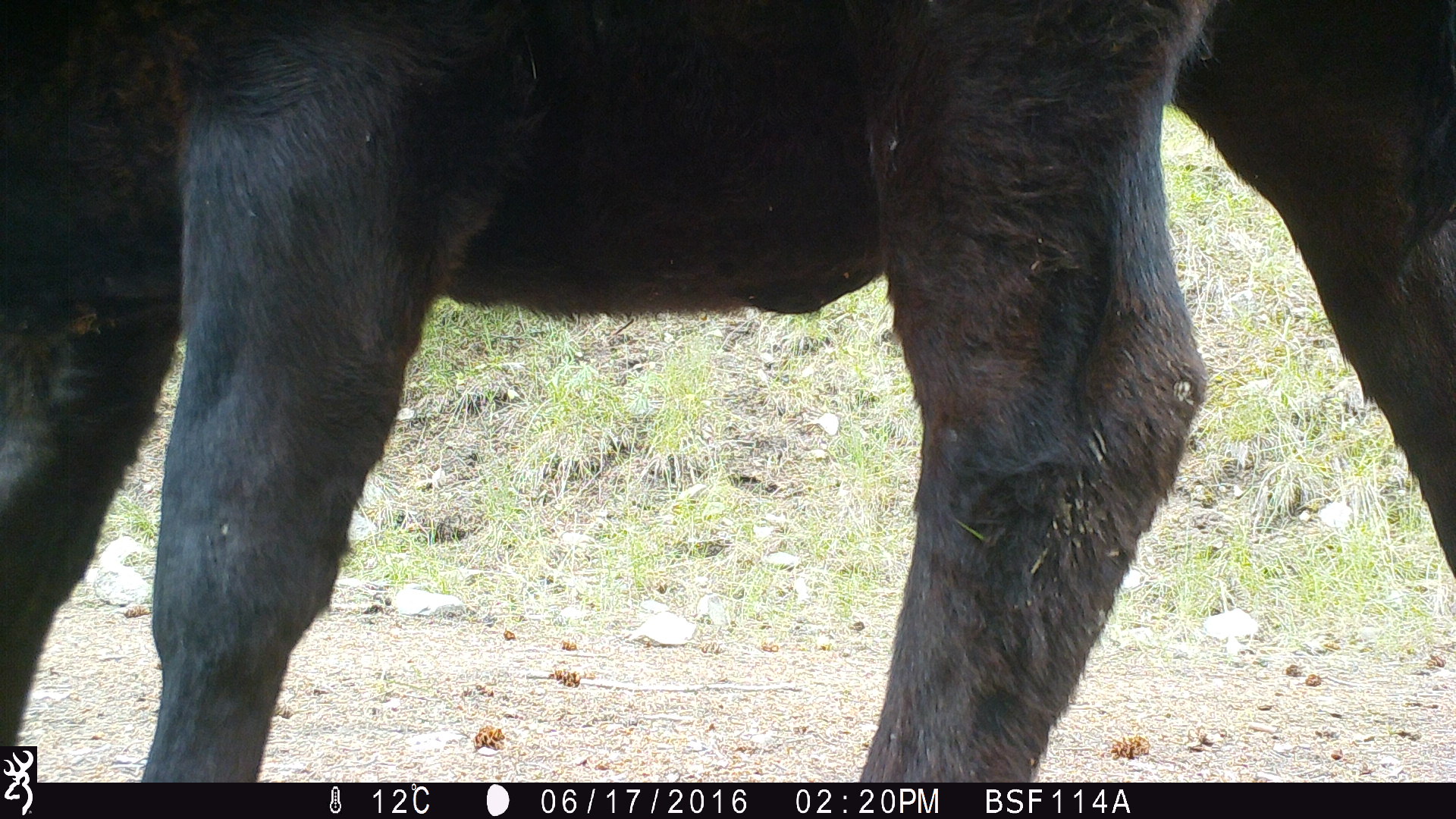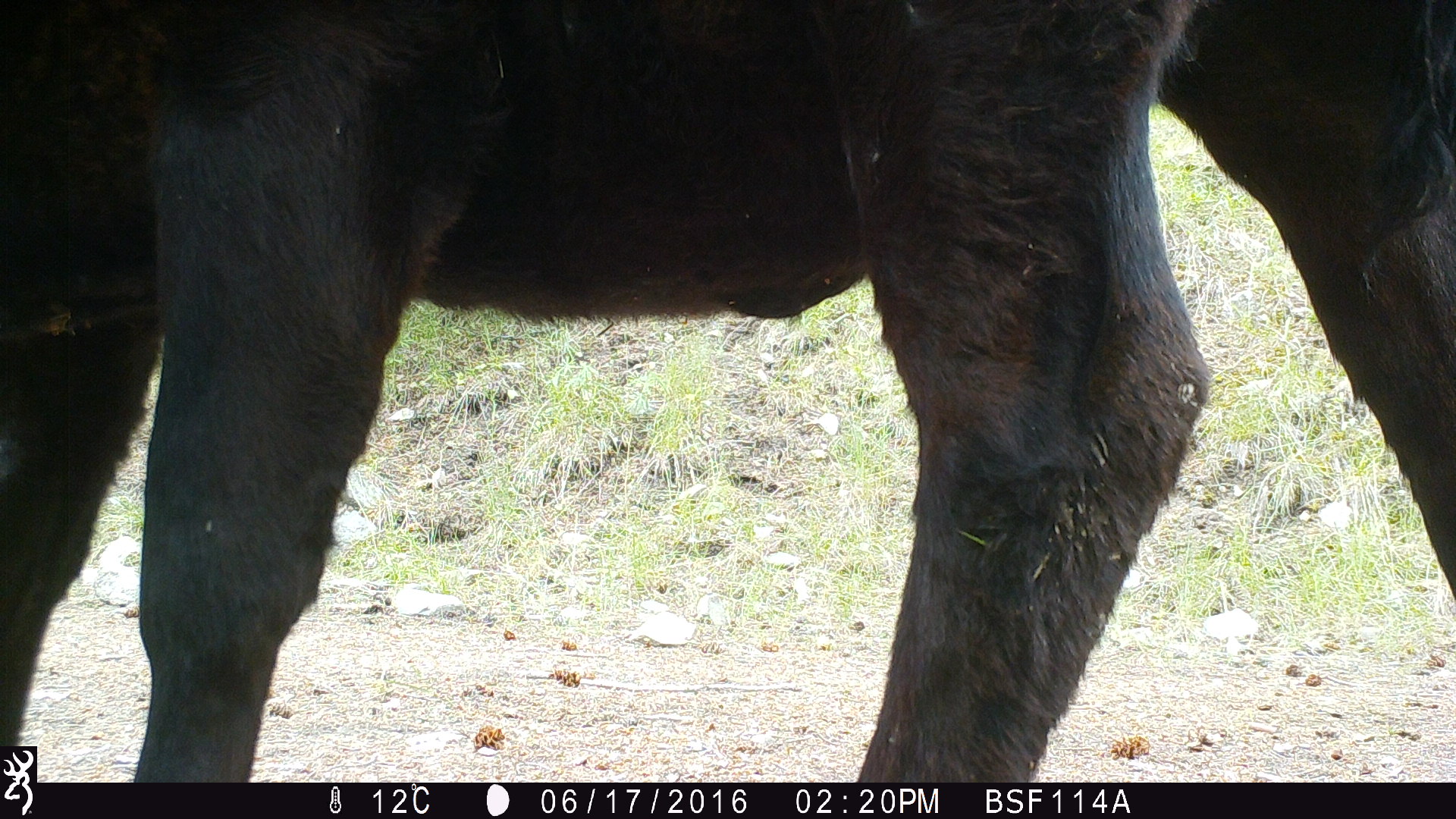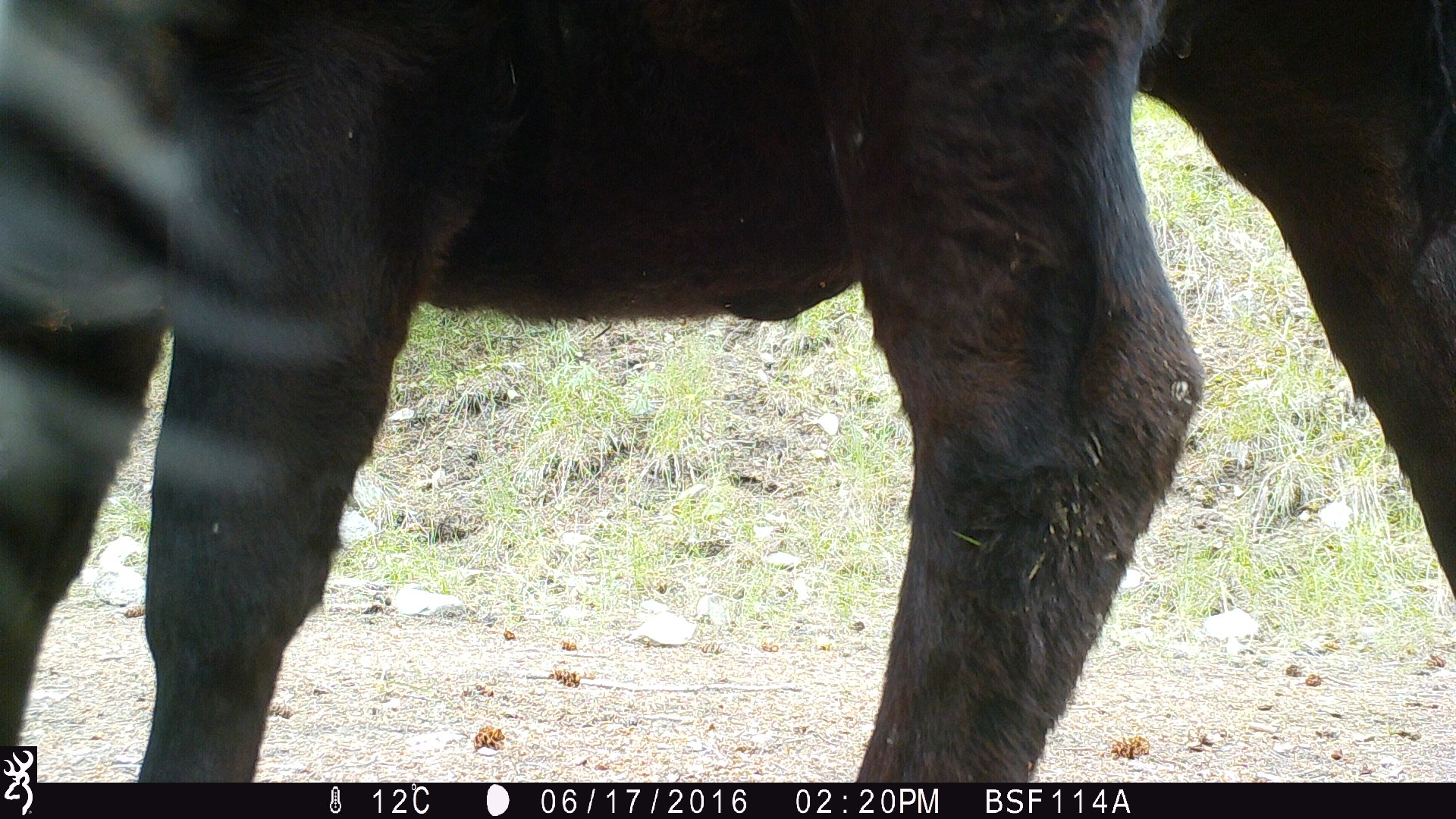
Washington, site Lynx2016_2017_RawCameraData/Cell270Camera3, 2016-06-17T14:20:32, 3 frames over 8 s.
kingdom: Animalia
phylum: Chordata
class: Mammalia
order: Artiodactyla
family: Bovidae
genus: Bos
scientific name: Bos taurus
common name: domestic cattle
Domestic cattle (Bos taurus). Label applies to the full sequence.